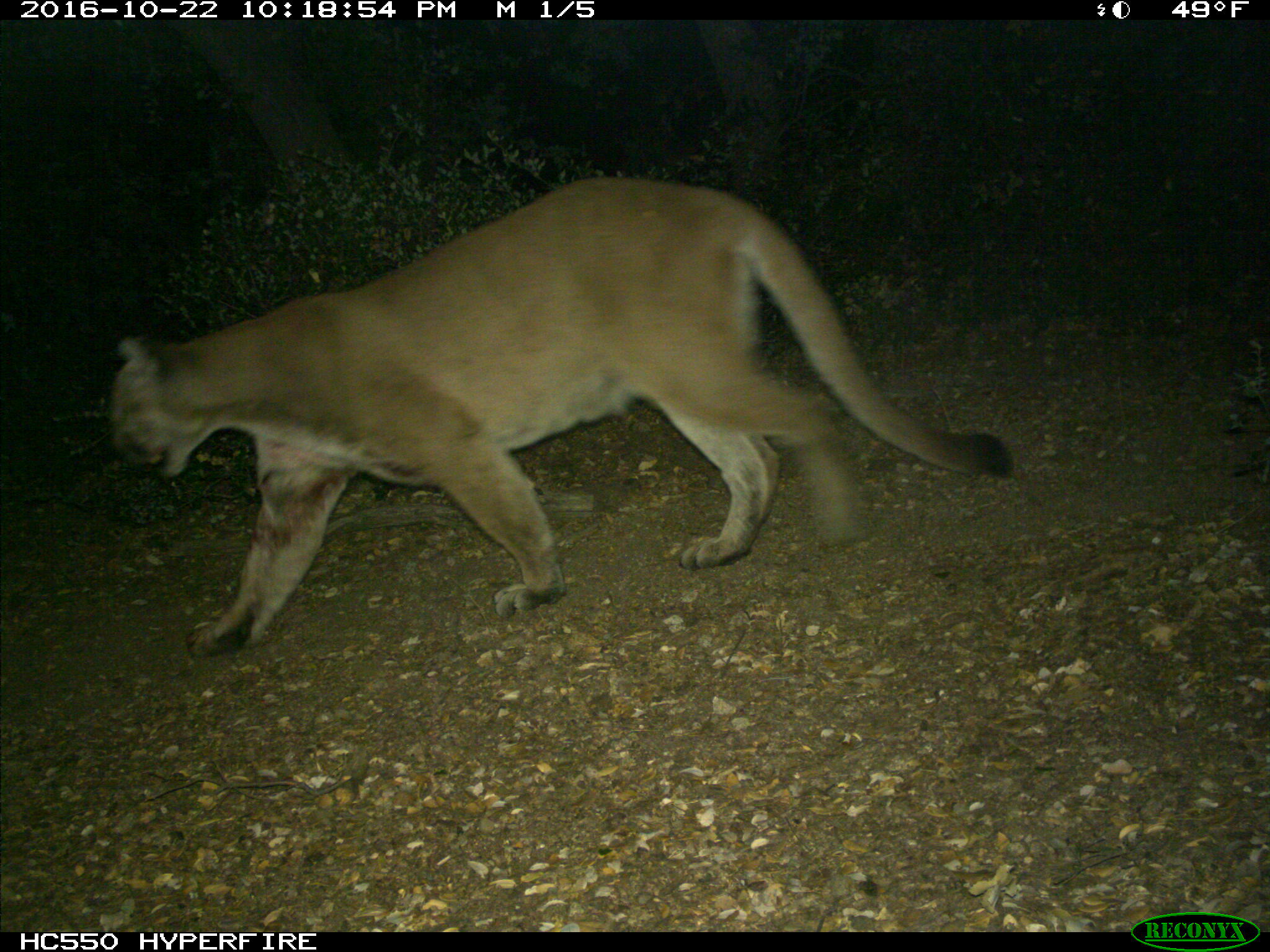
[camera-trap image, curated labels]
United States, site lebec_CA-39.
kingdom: Animalia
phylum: Chordata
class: Mammalia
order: Carnivora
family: Felidae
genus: Puma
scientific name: Puma concolor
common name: mountain lion